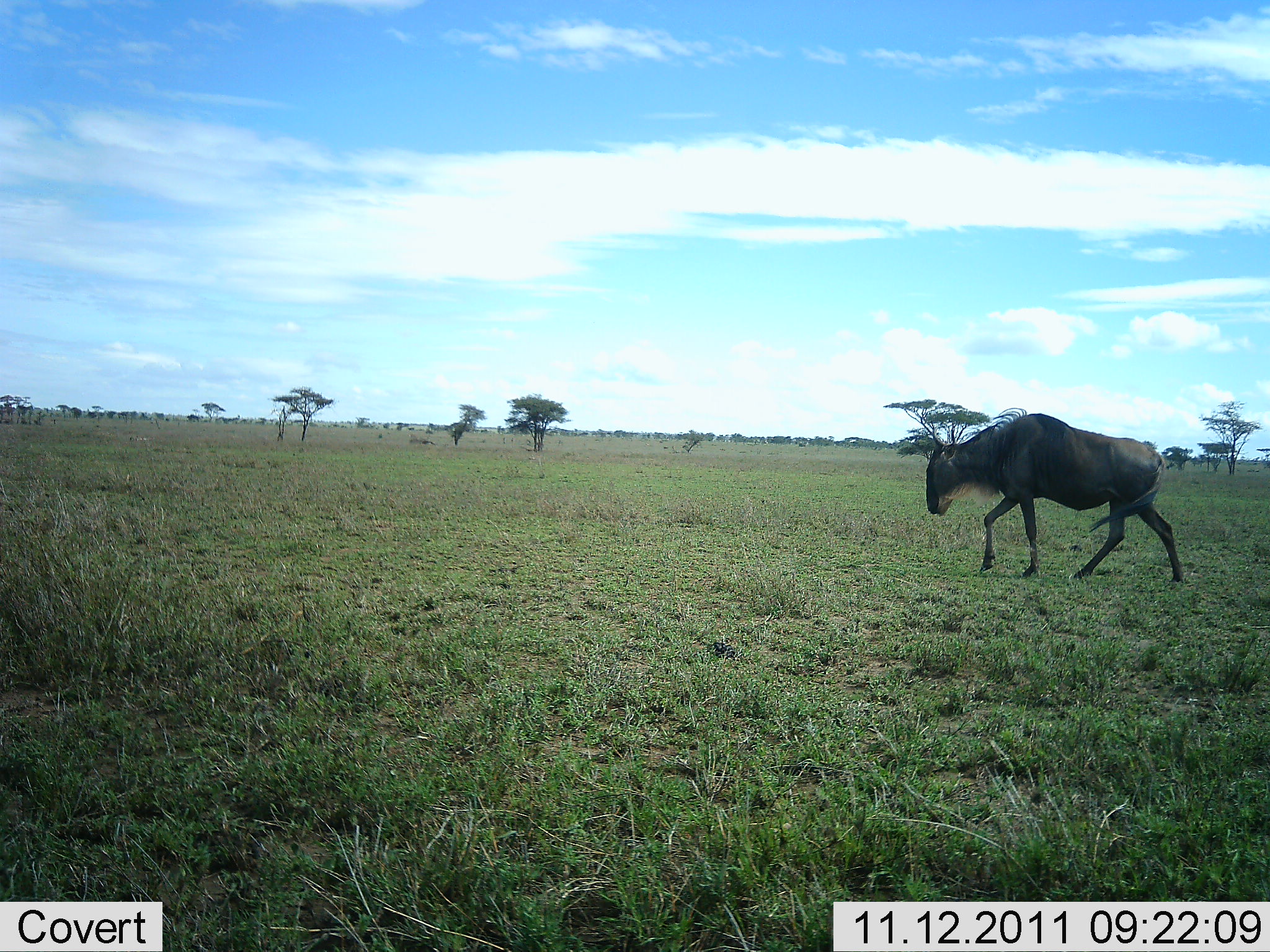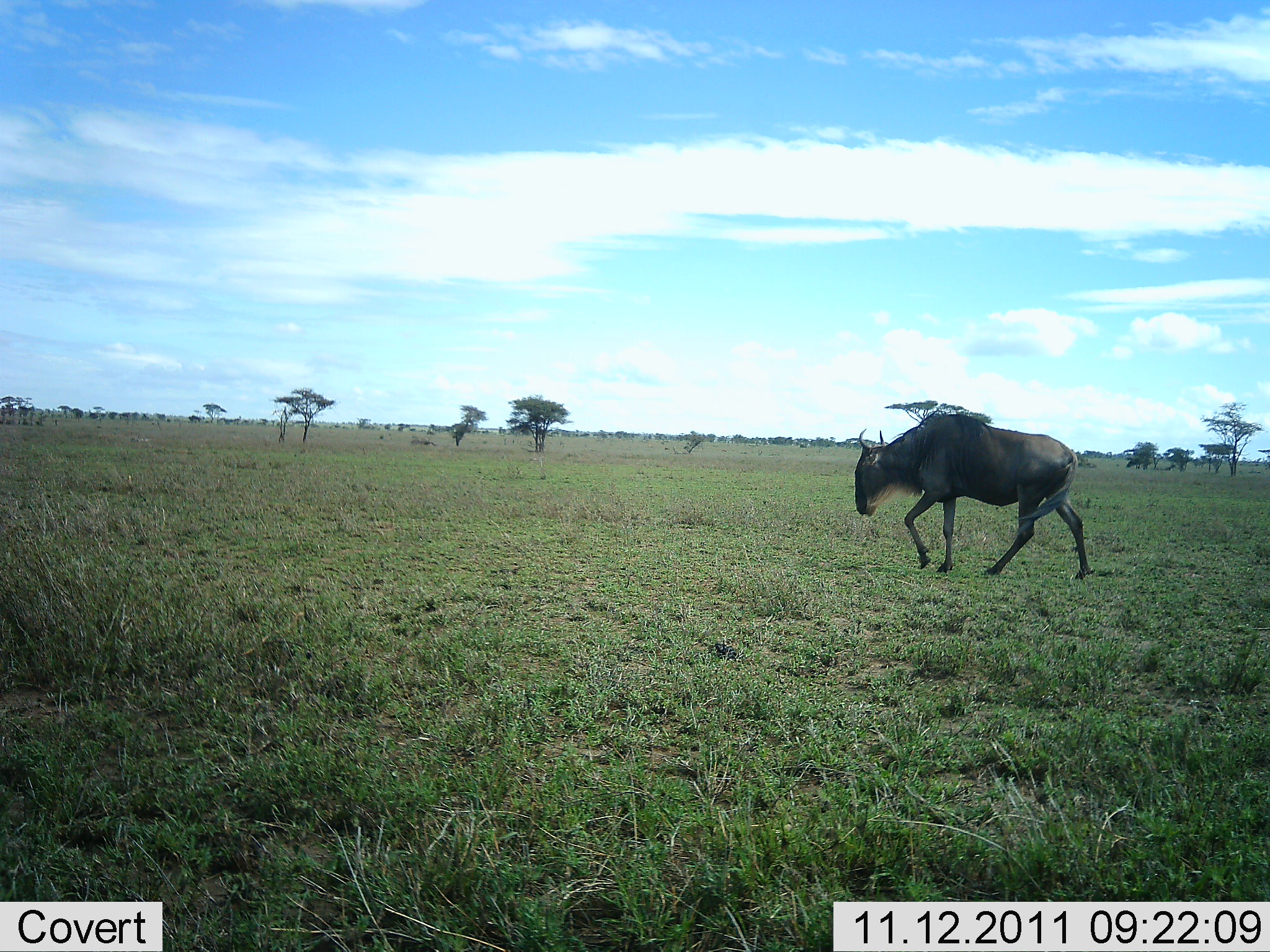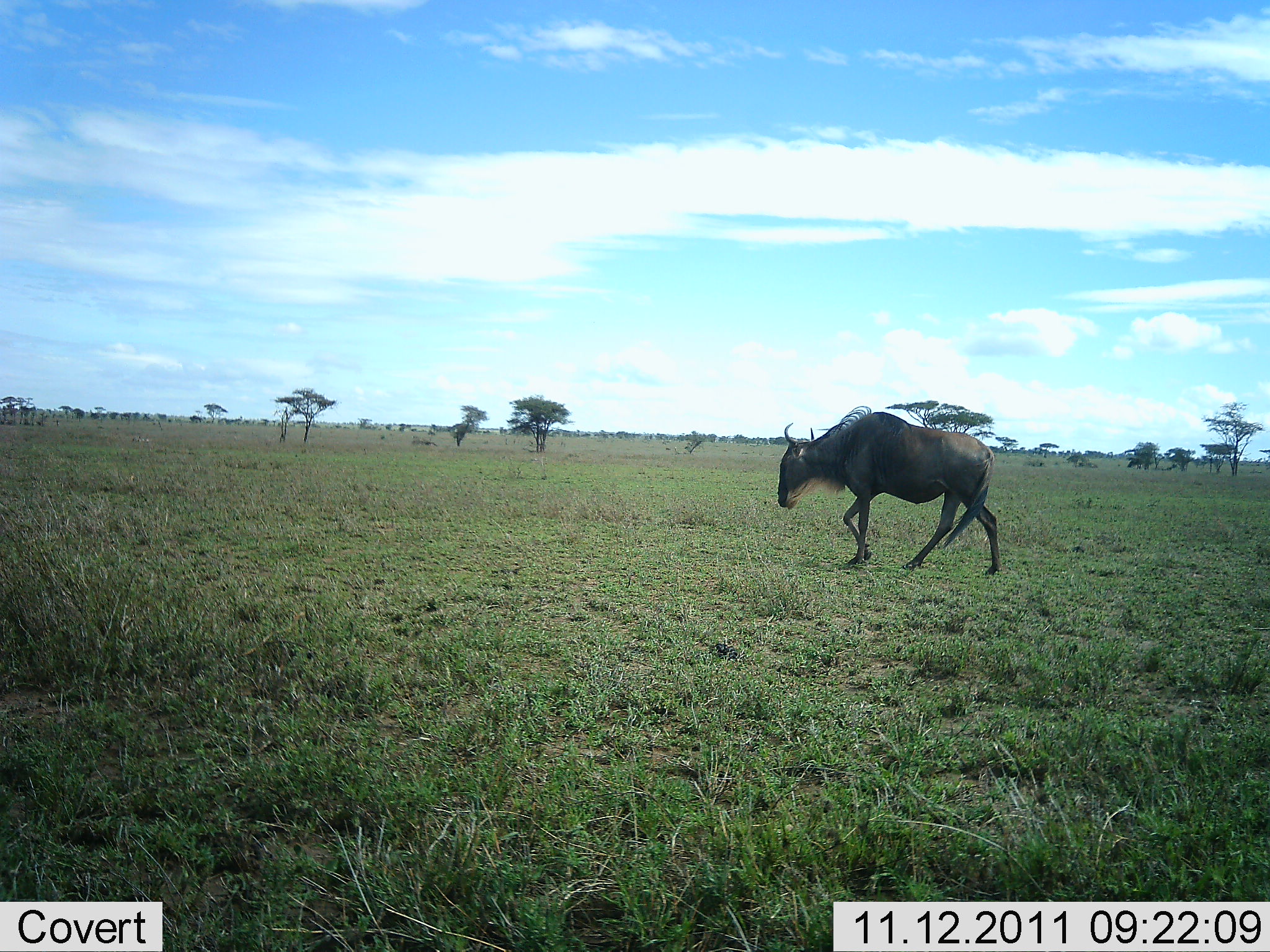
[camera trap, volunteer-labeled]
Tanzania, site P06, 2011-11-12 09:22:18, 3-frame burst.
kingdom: Animalia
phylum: Chordata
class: Mammalia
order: Artiodactyla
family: Bovidae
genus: Connochaetes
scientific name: Connochaetes taurinus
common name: blue wildebeest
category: wildebeest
Wildebeest (blue wildebeest) (Connochaetes taurinus), count 1. Behavior (volunteer vote fractions): standing 0%, resting 0%, moving 100%, interacting 0%. Young present (vote fraction): 0%. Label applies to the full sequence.